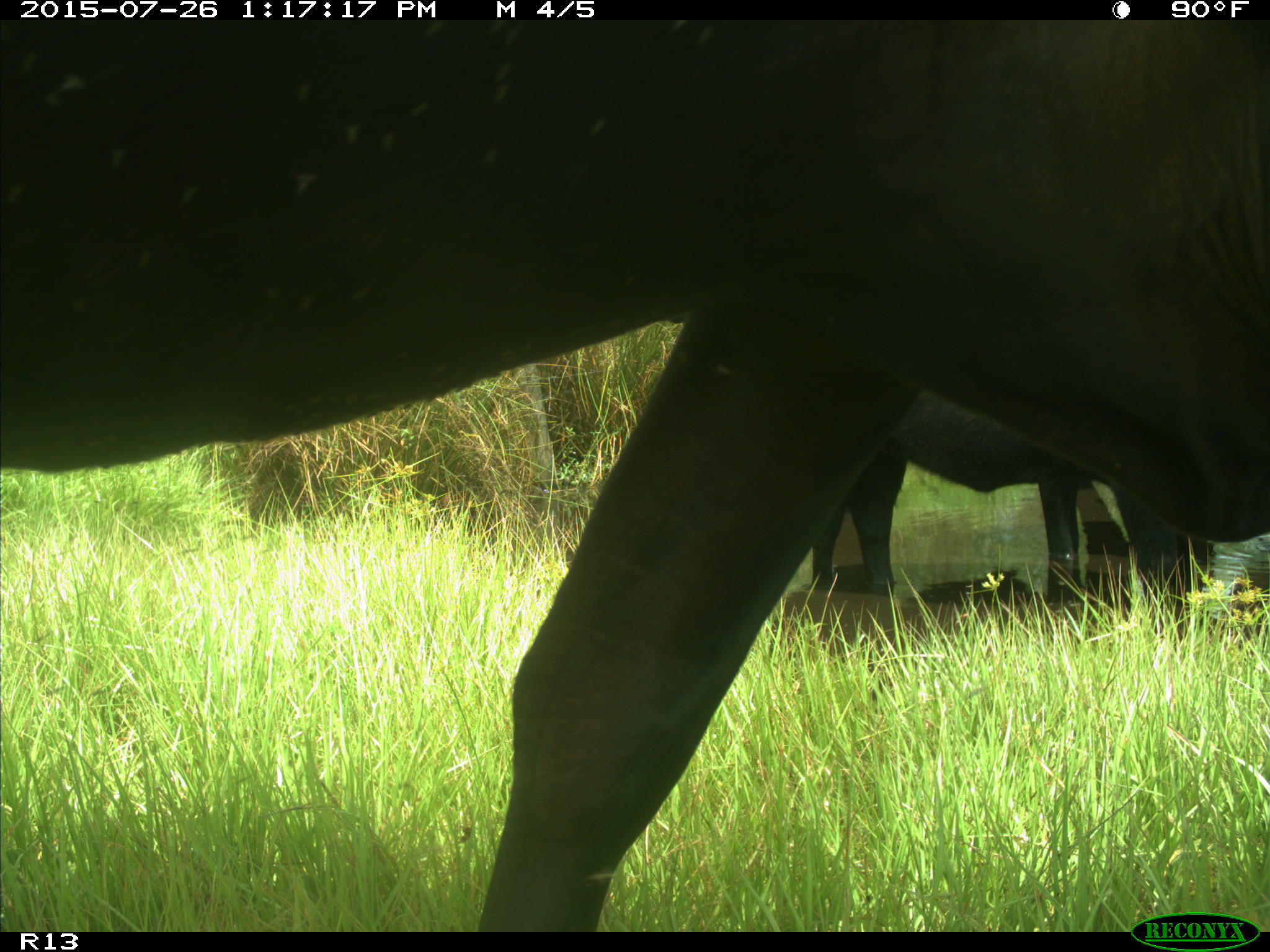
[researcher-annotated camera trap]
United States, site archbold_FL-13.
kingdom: Animalia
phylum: Chordata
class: Mammalia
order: Artiodactyla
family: Bovidae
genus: Bos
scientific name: Bos taurus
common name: domestic cow